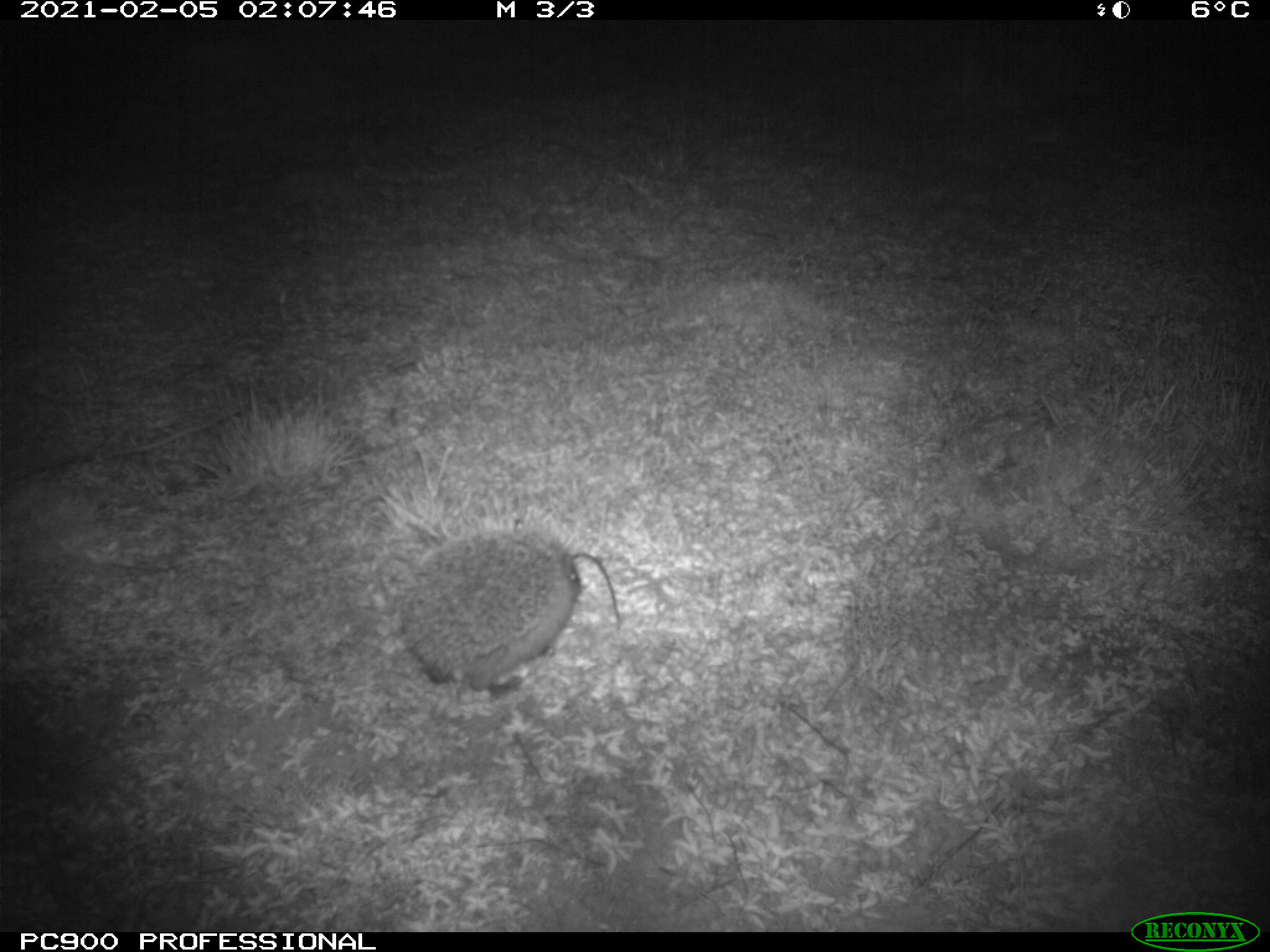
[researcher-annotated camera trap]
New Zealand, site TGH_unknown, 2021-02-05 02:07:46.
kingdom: Animalia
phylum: Chordata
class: Mammalia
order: Eulipotyphla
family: Erinaceidae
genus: Erinaceus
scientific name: Erinaceus europaeus europaeus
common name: european hedgehog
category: hedgehog